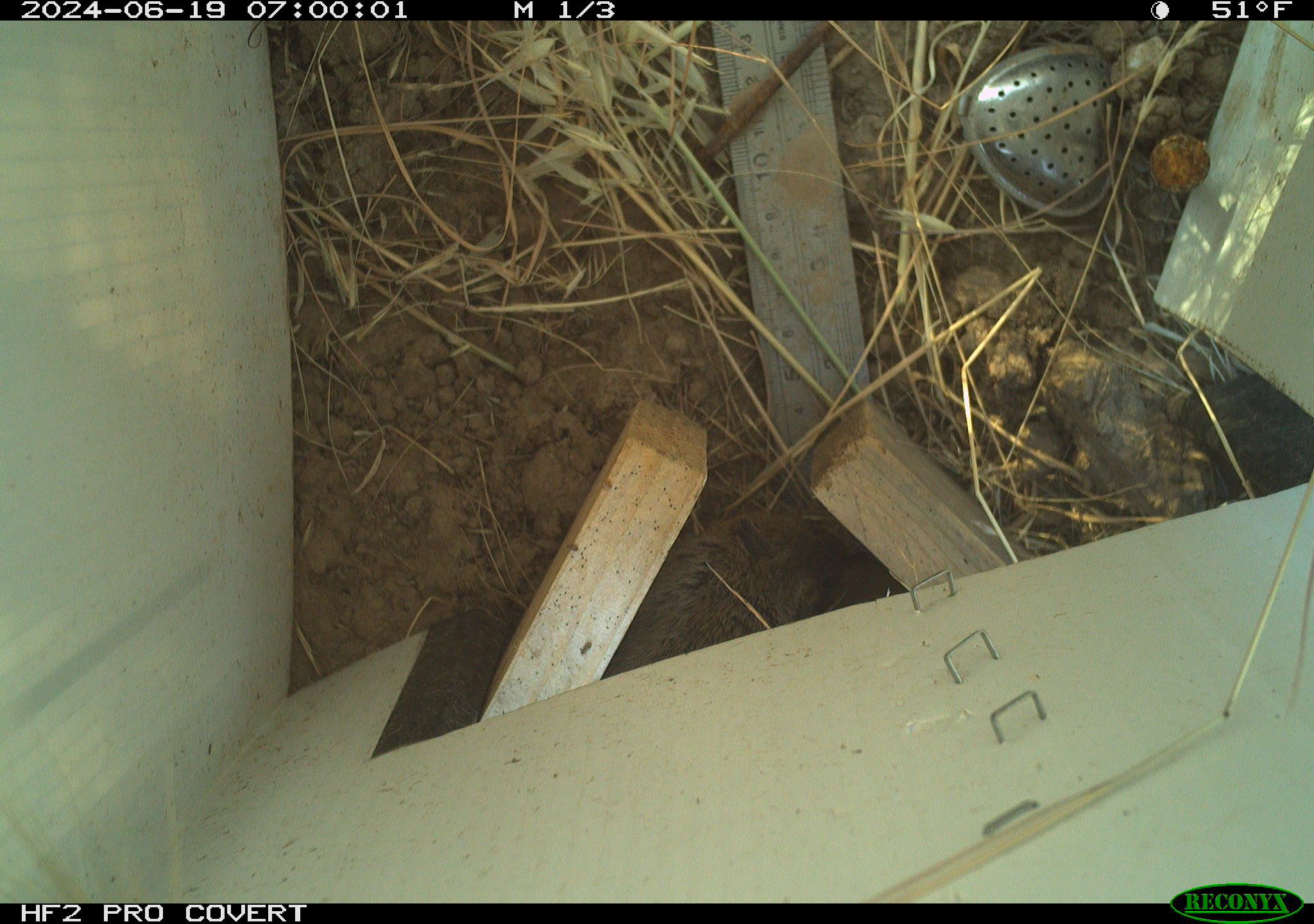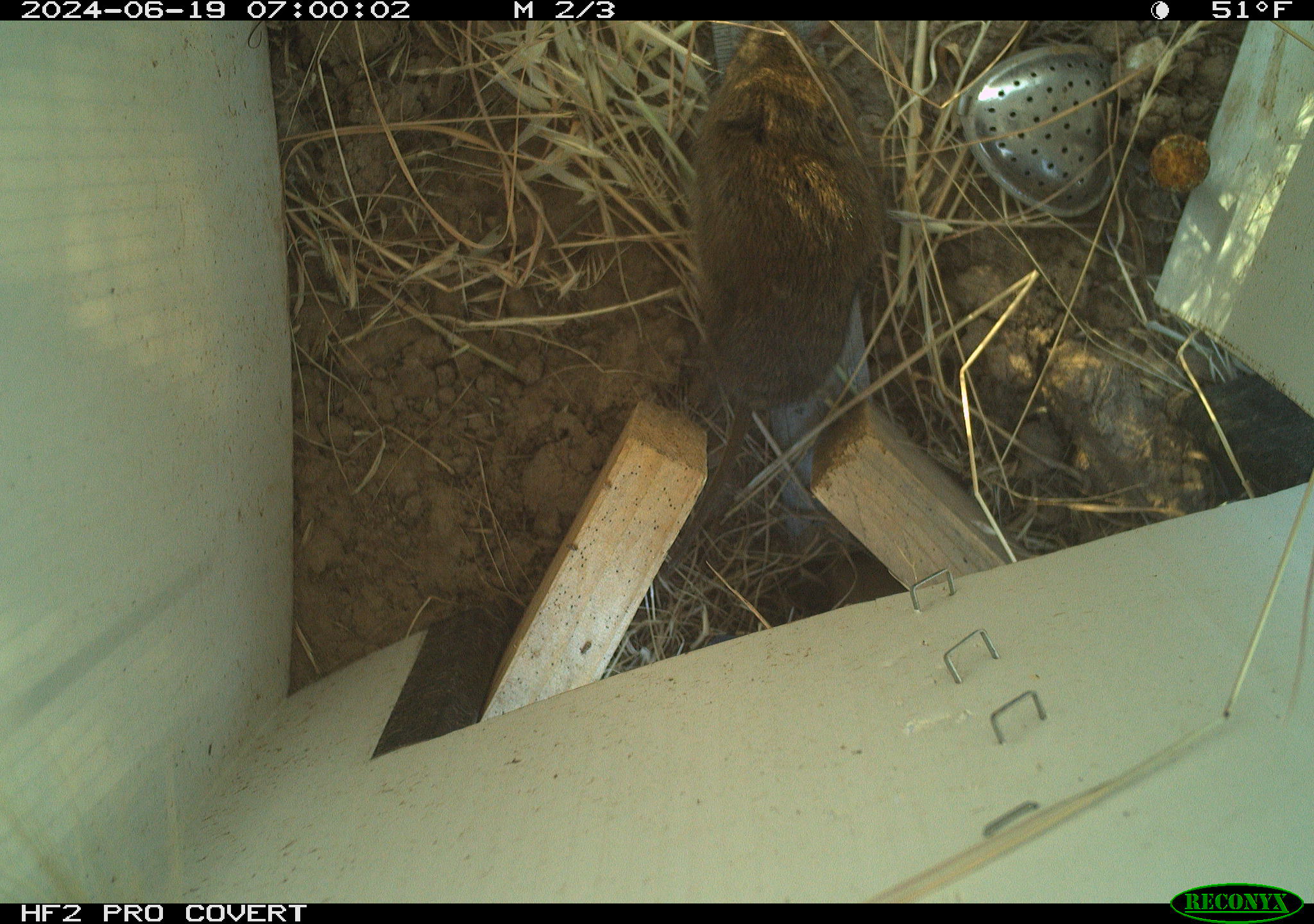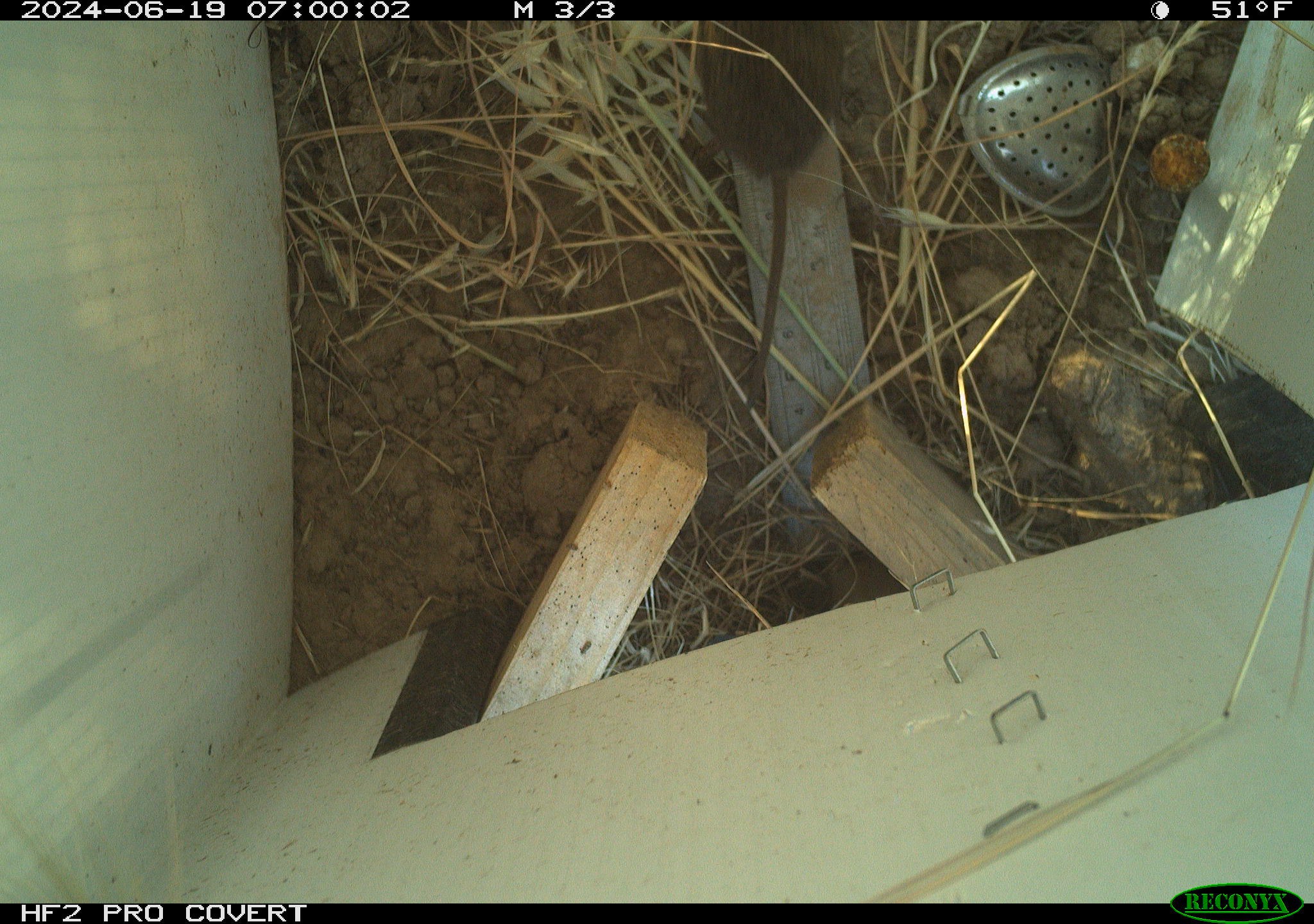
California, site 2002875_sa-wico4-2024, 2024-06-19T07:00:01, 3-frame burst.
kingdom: Animalia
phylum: Chordata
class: Mammalia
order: Rodentia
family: Cricetidae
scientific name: Arvicolinae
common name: voles, lemmings, and muskrats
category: arvicolinae subfamily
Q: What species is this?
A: Arvicolinae subfamily (voles, lemmings, and muskrats) (Arvicolinae).